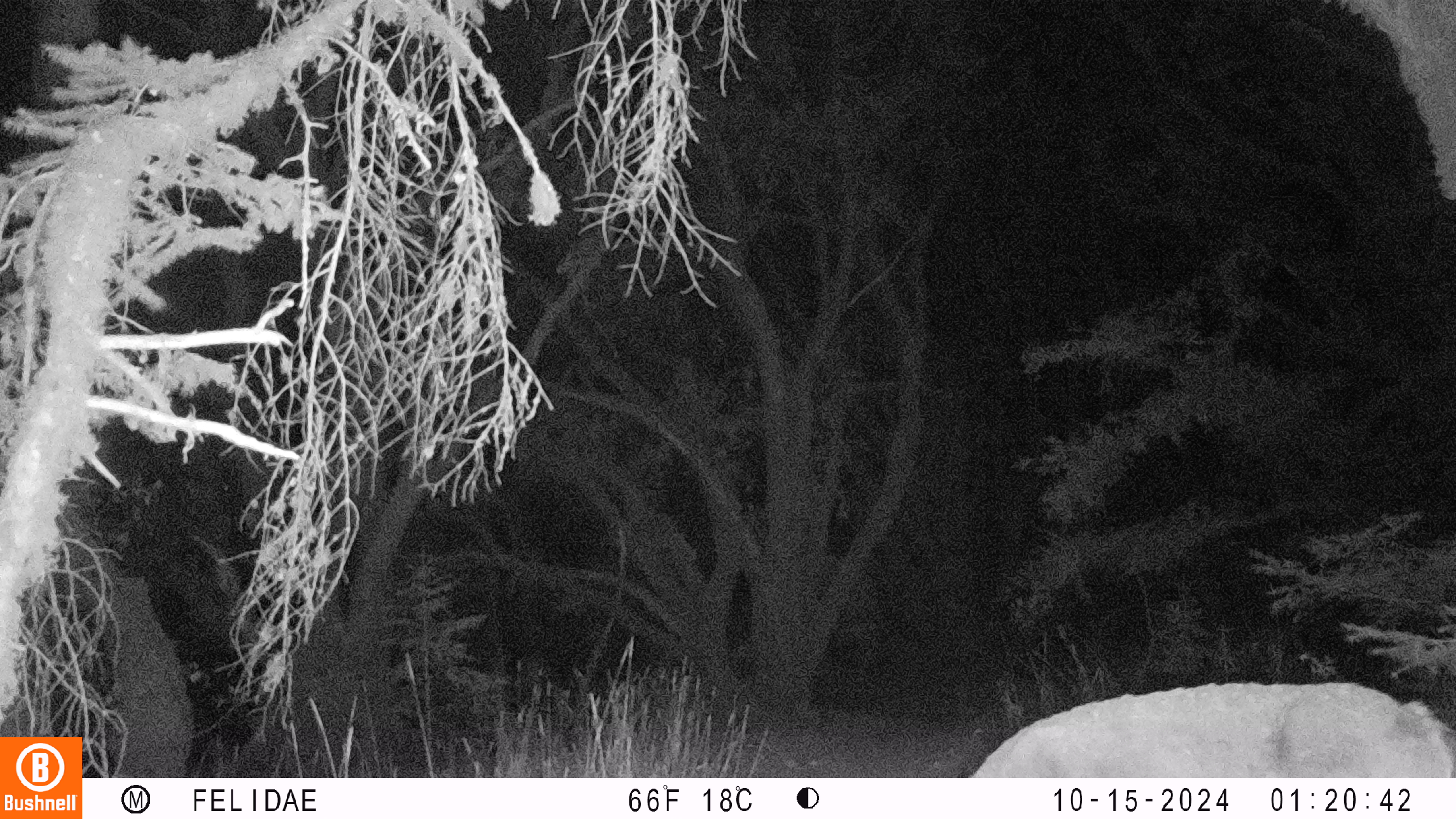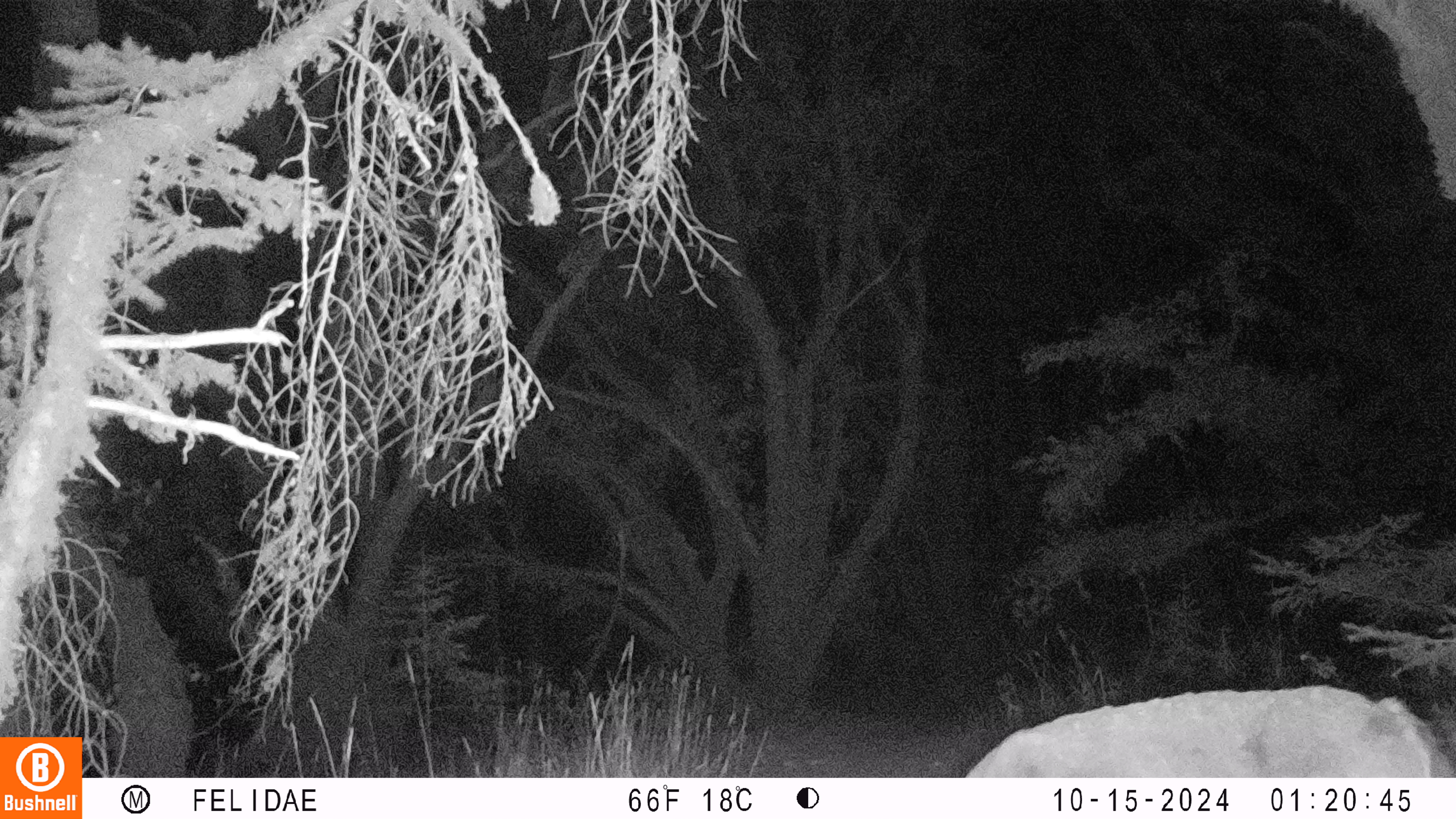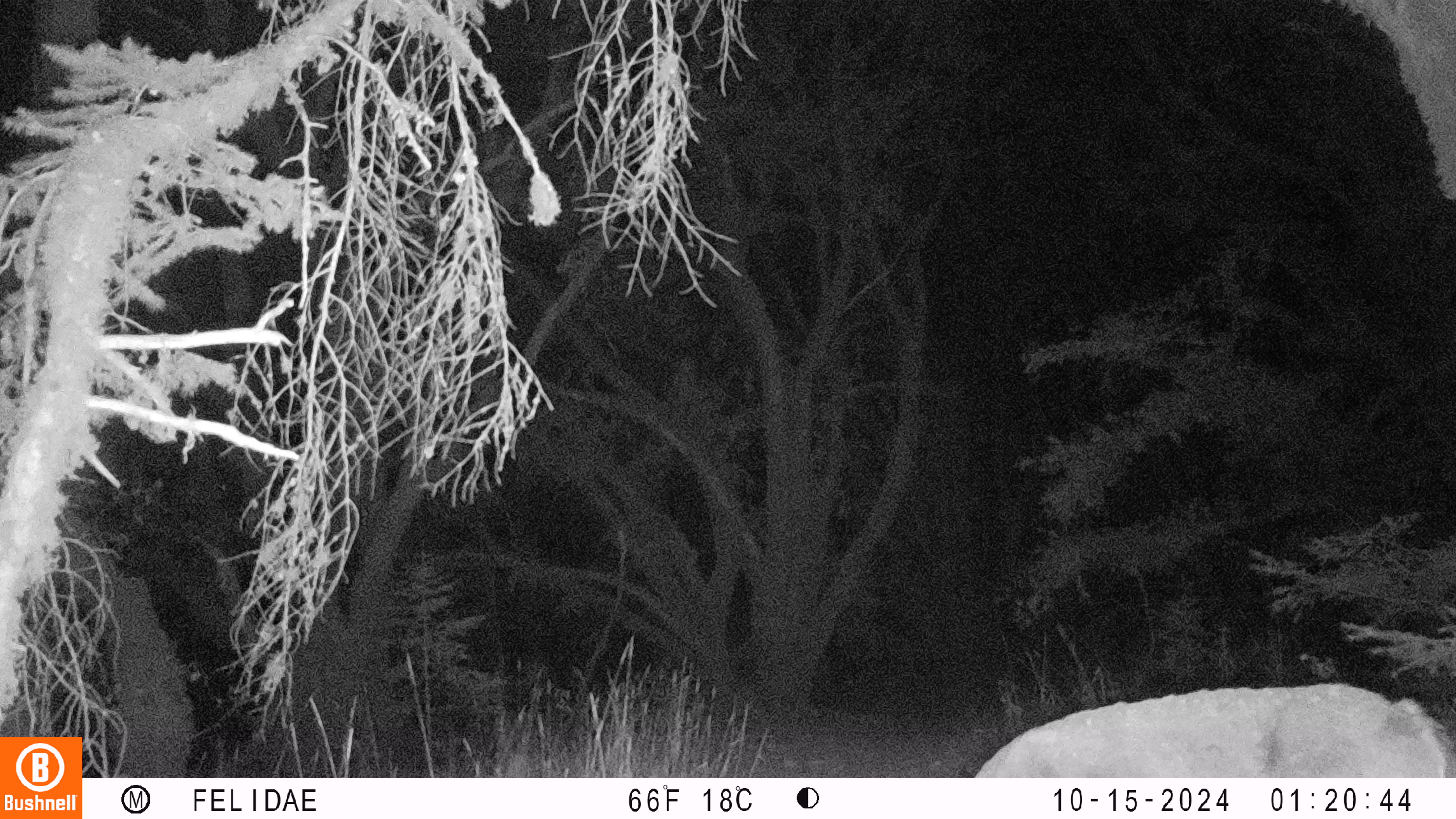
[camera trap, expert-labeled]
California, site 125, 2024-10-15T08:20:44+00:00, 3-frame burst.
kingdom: Animalia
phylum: Chordata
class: Mammalia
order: Artiodactyla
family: Cervidae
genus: Odocoileus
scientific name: Odocoileus hemionus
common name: mule deer